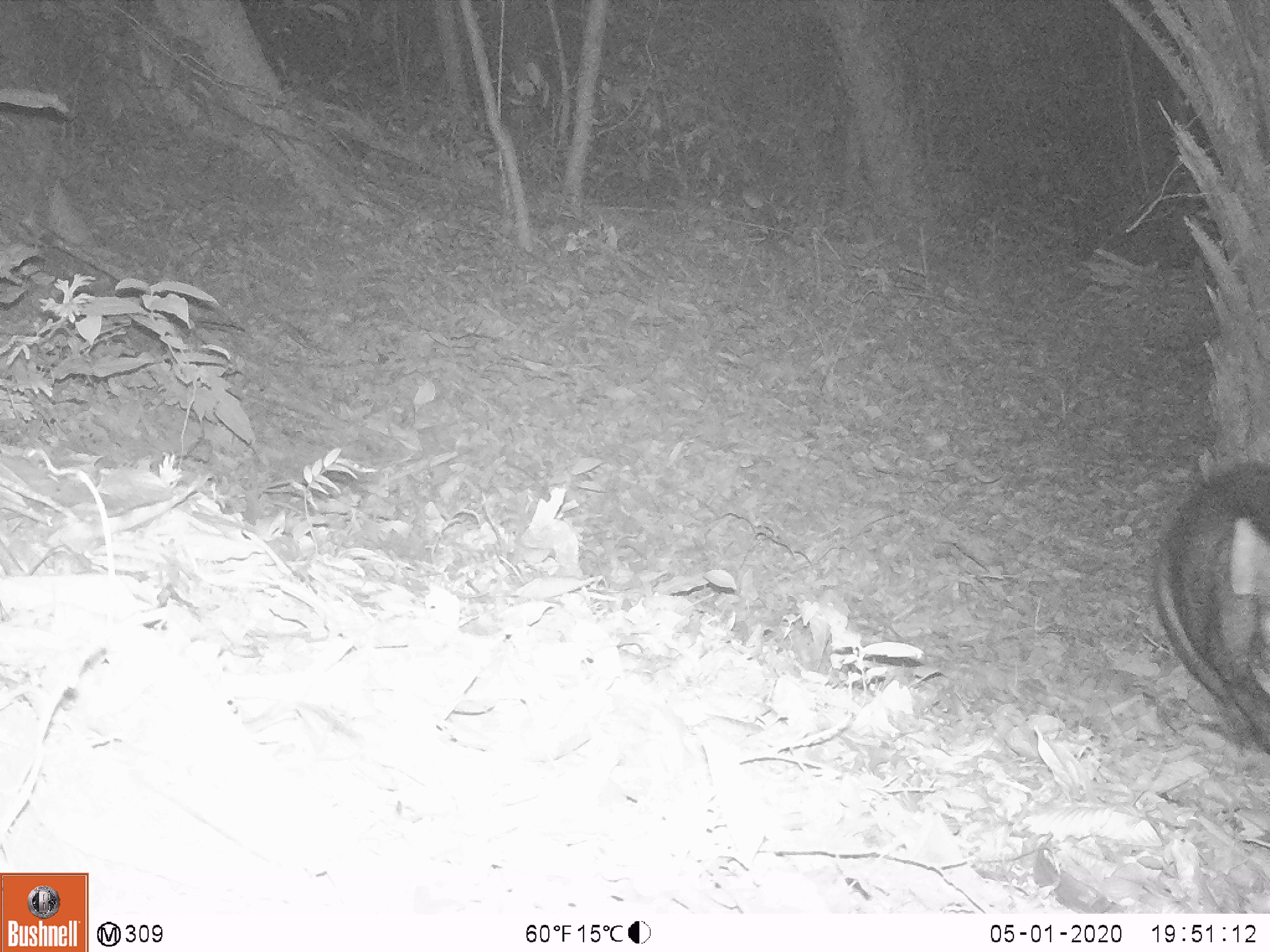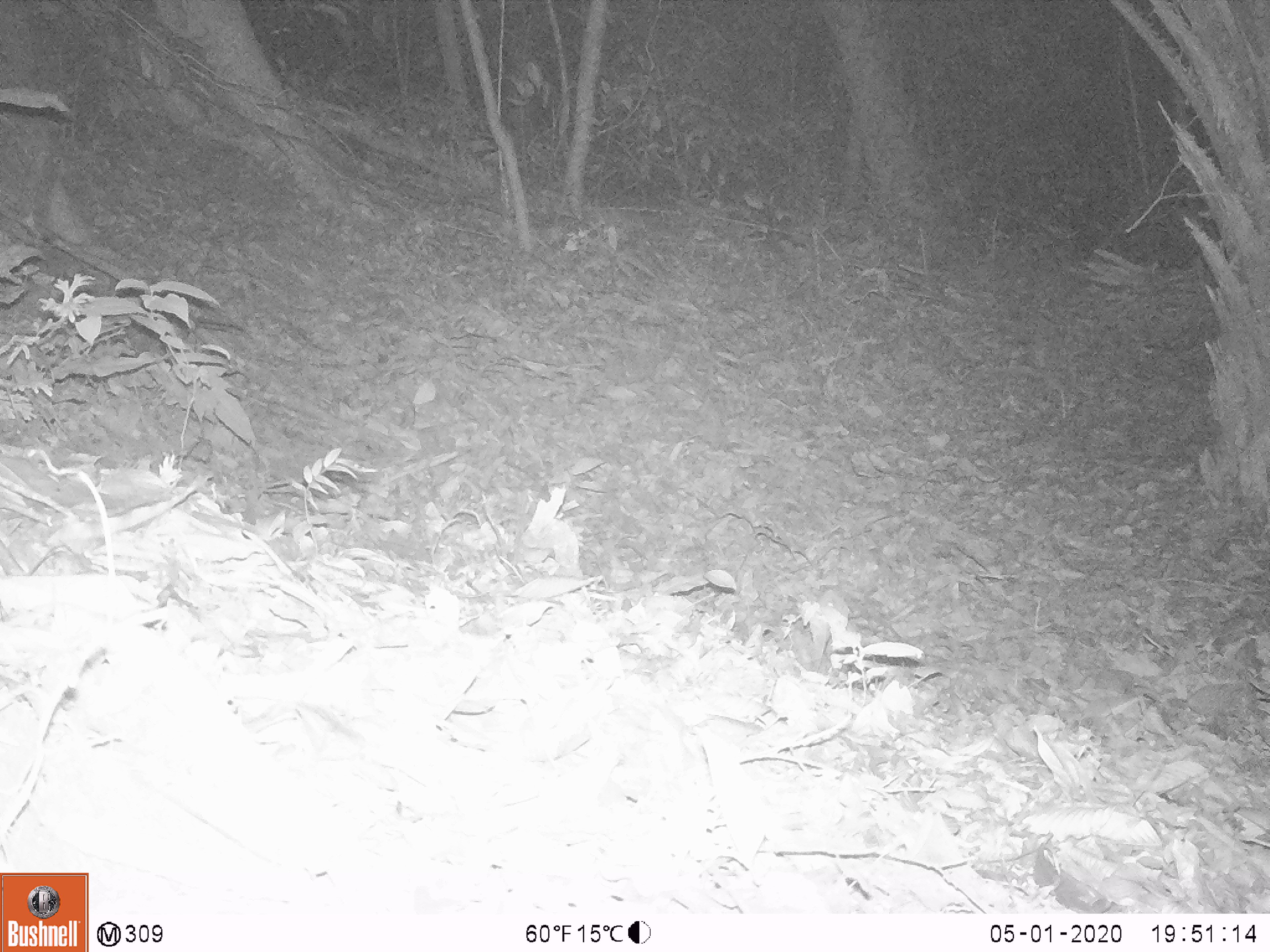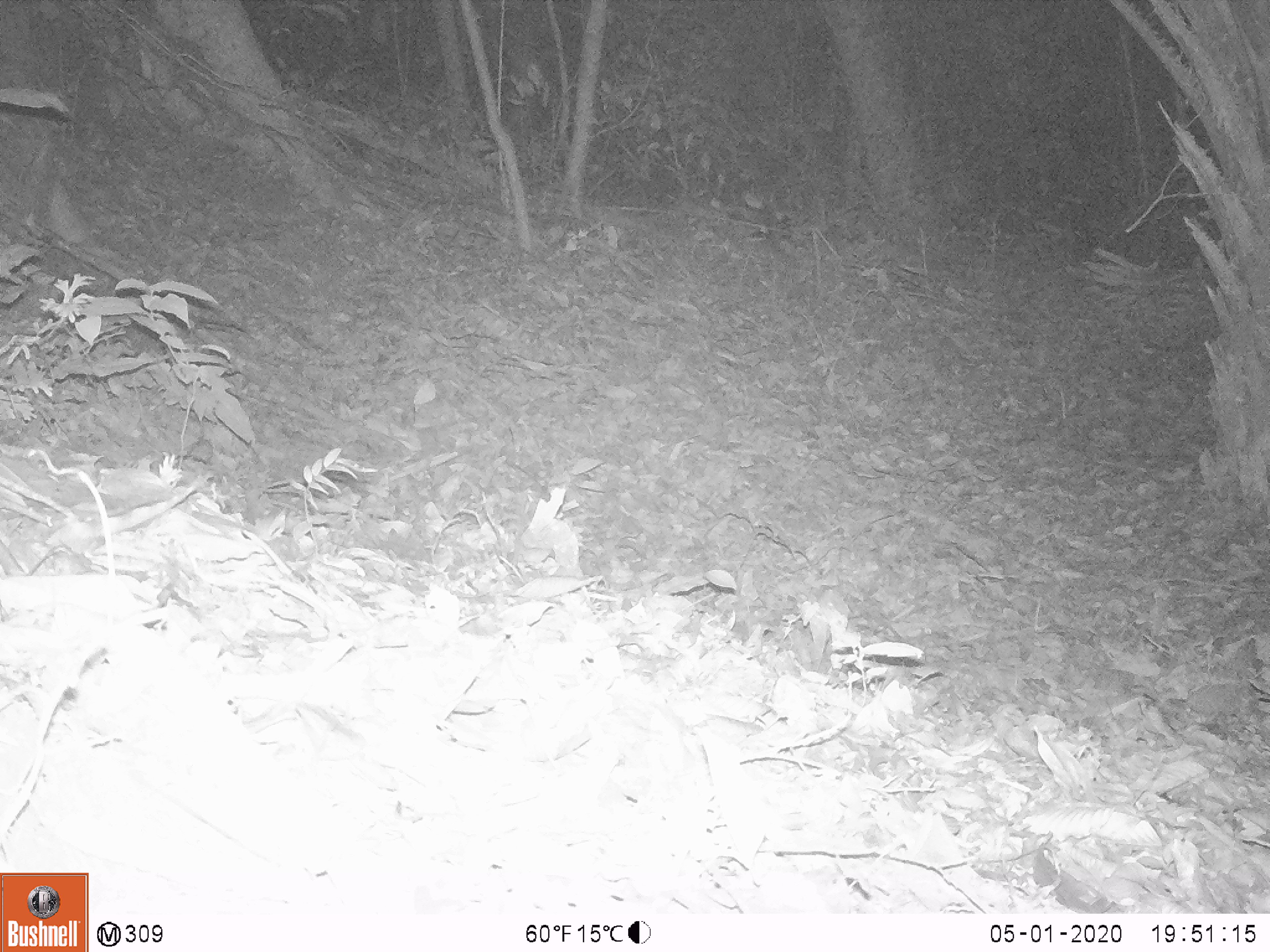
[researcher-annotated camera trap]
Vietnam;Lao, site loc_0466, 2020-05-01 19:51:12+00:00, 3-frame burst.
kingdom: Animalia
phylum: Chordata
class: Mammalia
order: Artiodactyla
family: Suidae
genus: Sus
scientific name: Sus scrofa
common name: eurasian wild pig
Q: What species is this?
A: Eurasian wild pig (Sus scrofa).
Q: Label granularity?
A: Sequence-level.